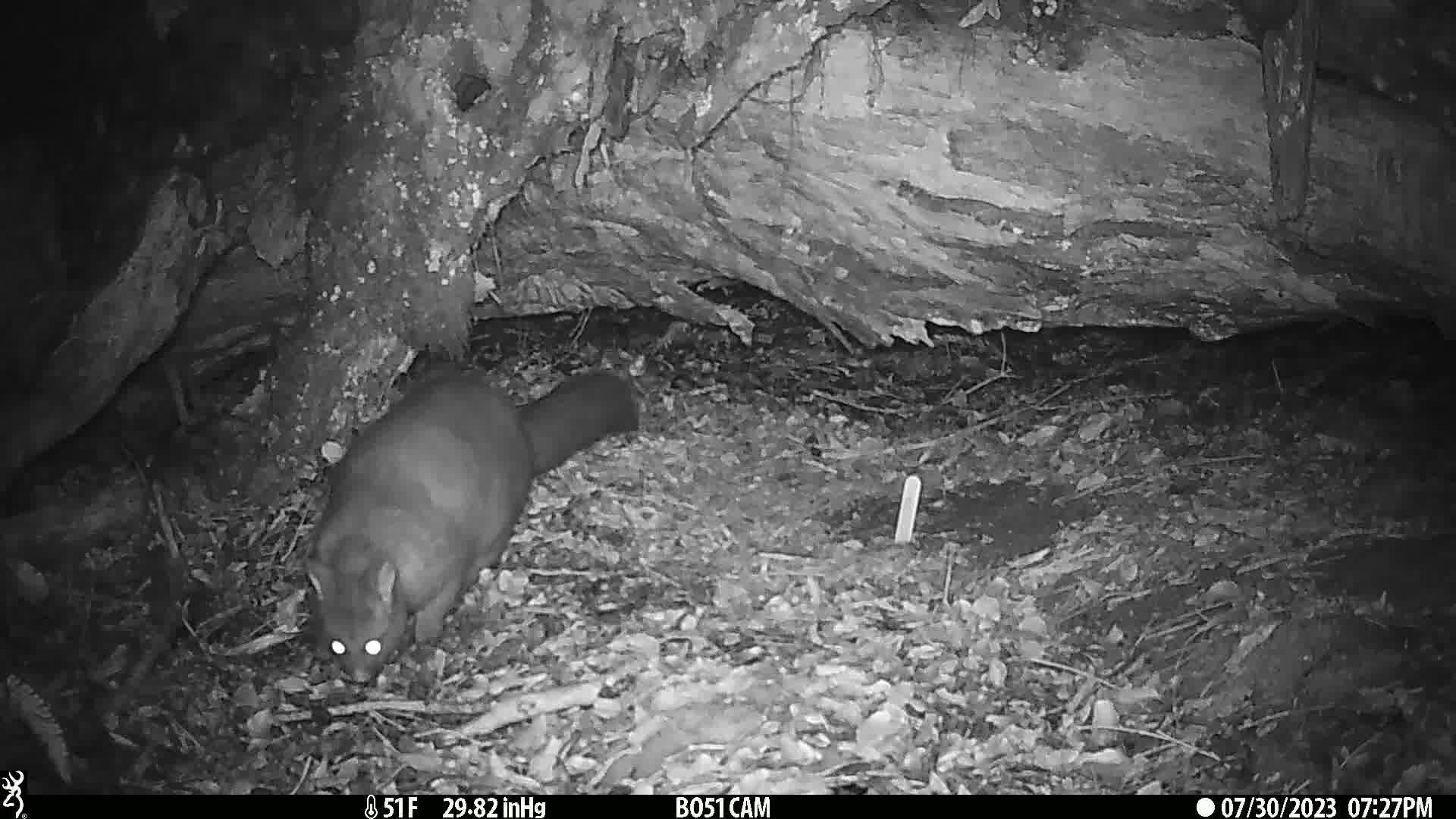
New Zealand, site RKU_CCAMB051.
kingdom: Animalia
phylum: Chordata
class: Mammalia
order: Diprotodontia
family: Phalangeridae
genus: Trichosurus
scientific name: Trichosurus vulpecula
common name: common brushtail possum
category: possum